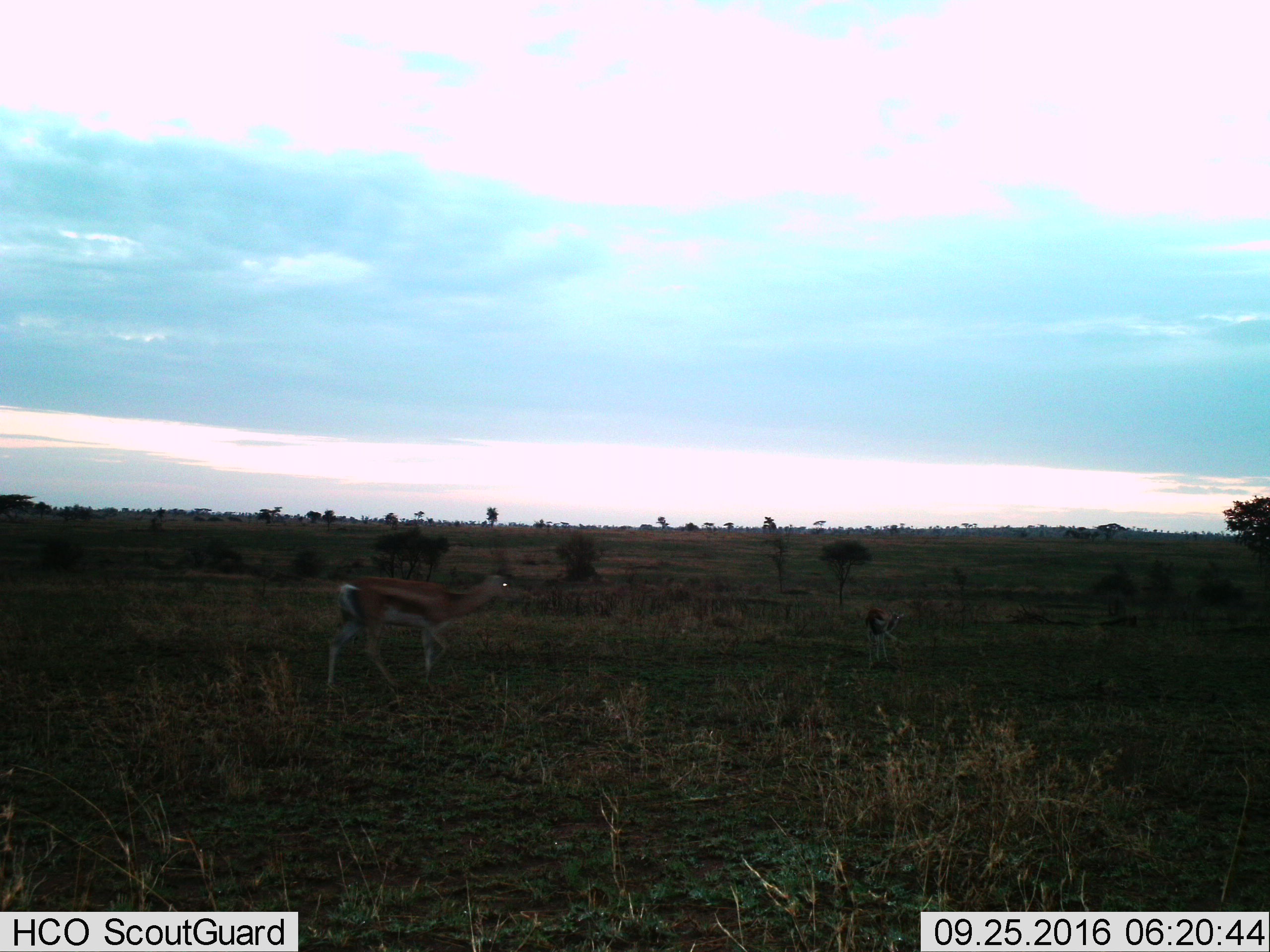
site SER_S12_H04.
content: unidentified animal